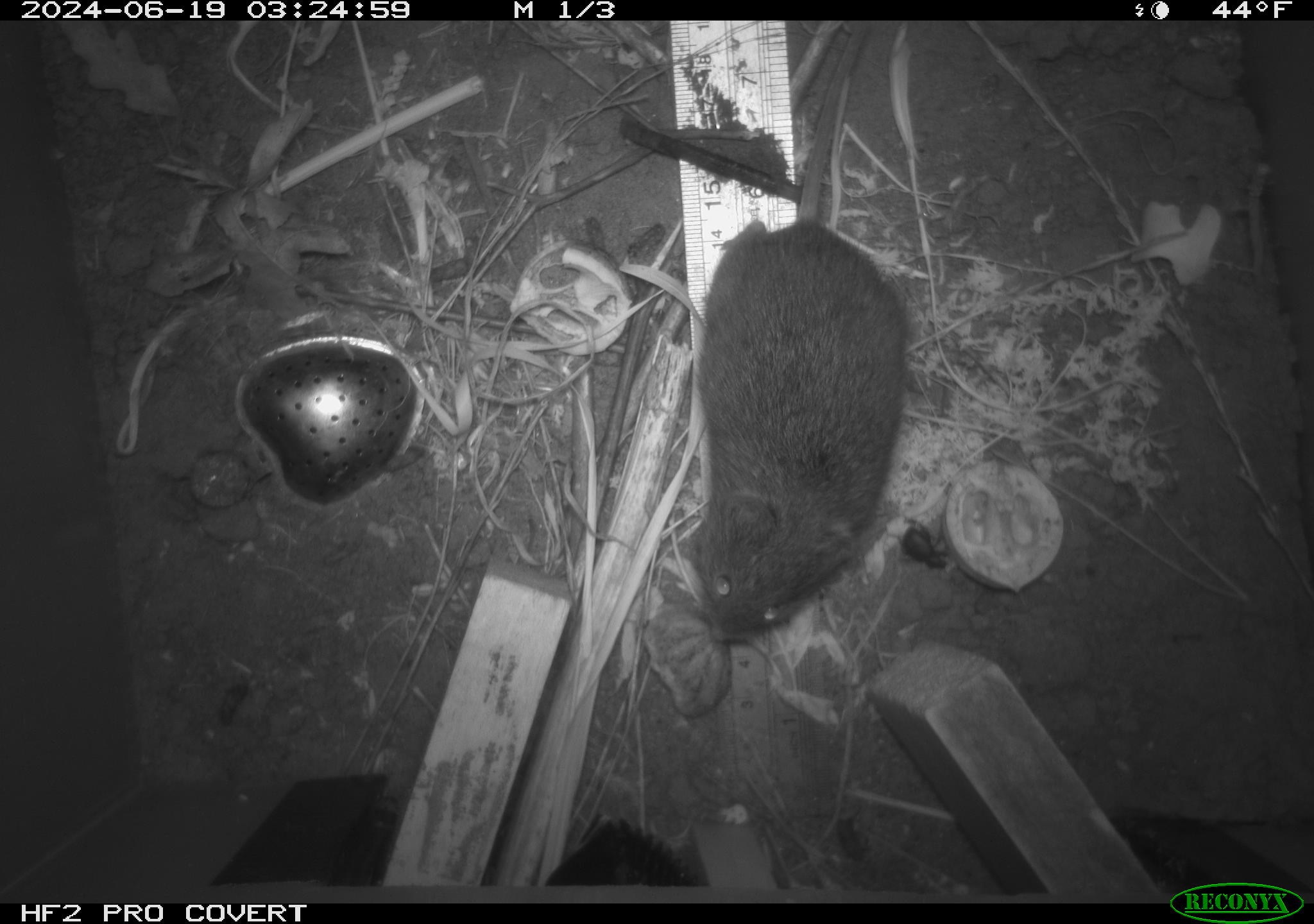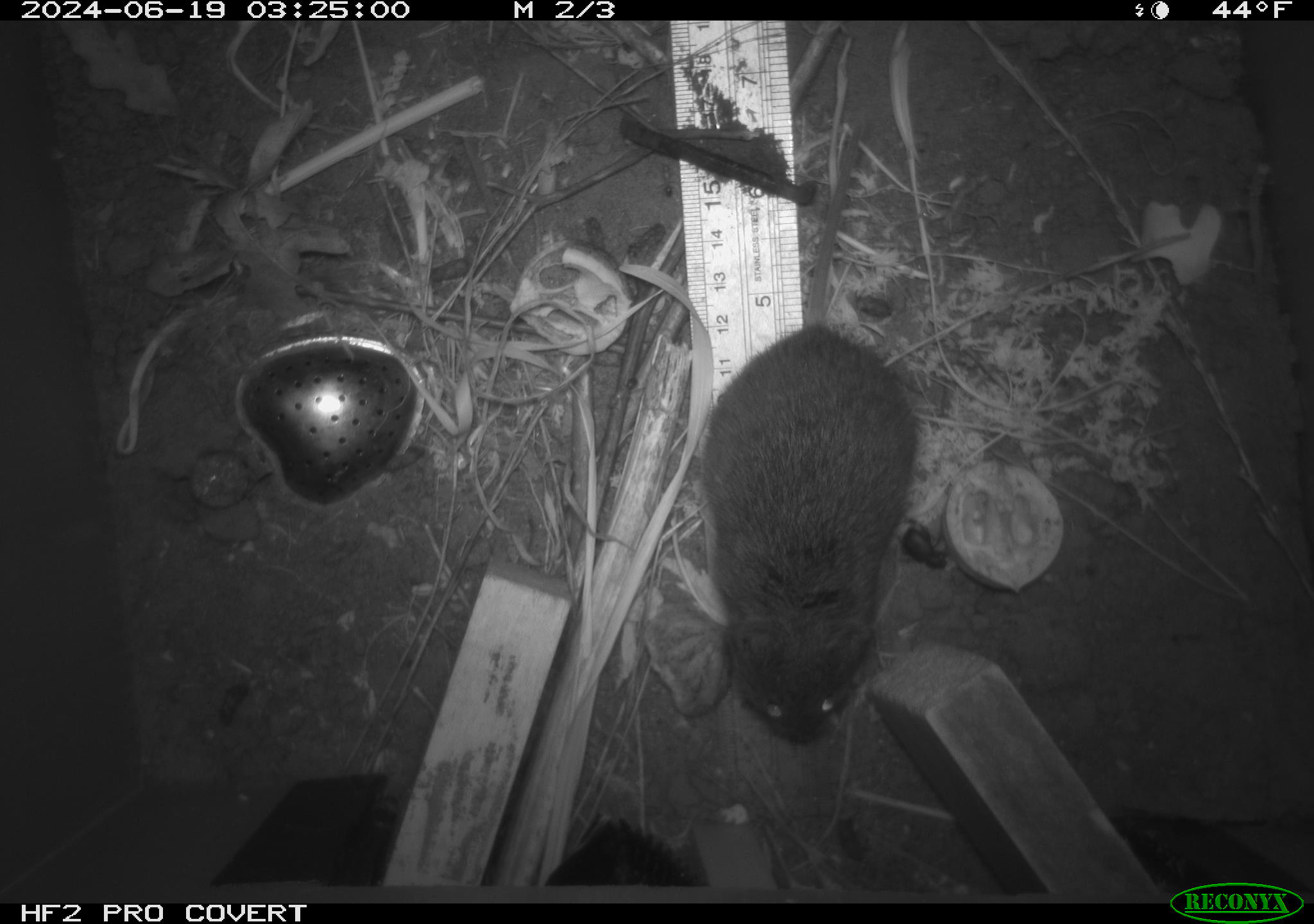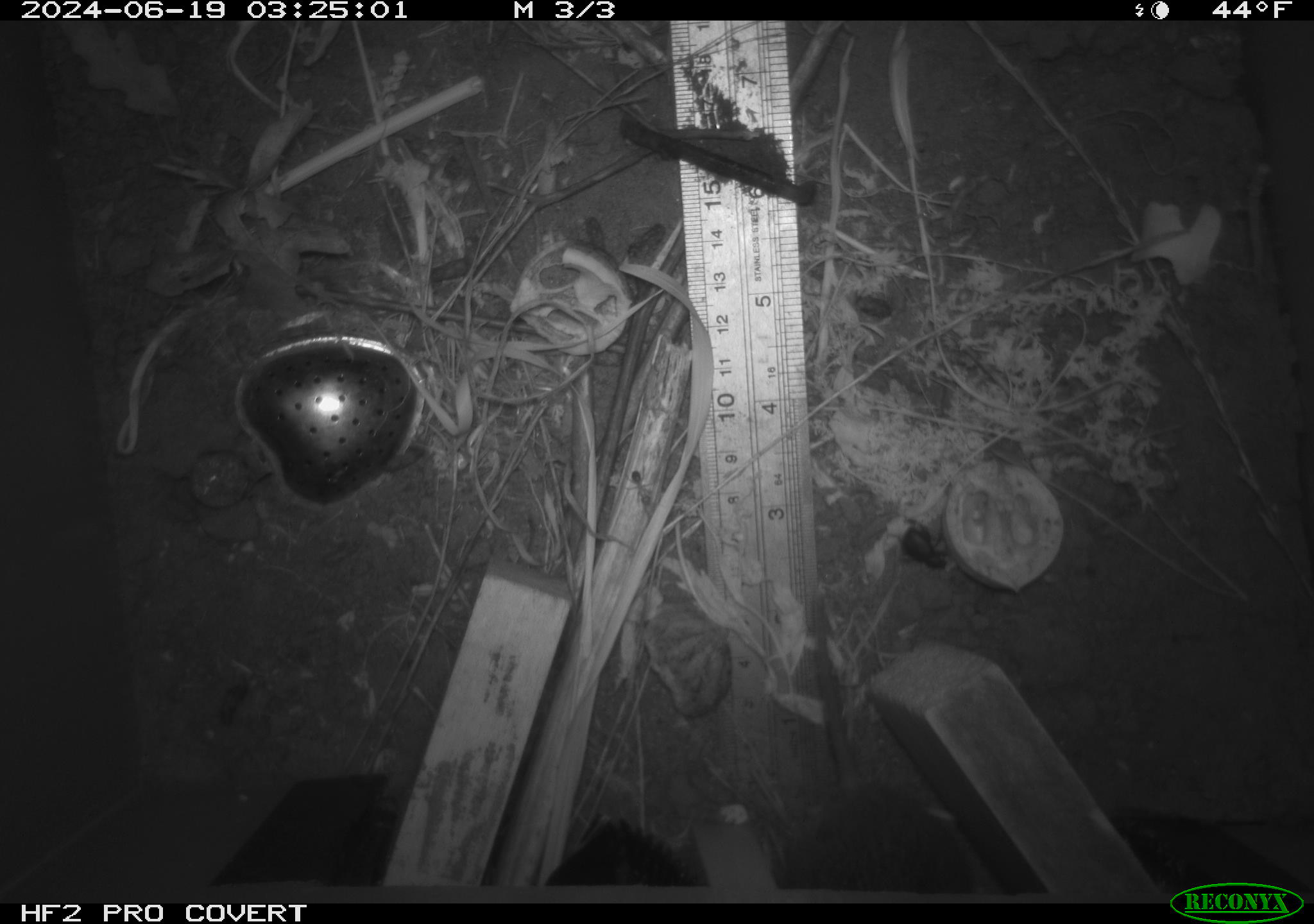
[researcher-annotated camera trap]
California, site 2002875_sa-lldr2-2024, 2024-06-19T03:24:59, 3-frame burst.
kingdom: Animalia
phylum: Chordata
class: Mammalia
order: Rodentia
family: Cricetidae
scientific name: Arvicolinae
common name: voles, lemmings, and muskrats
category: arvicolinae subfamily